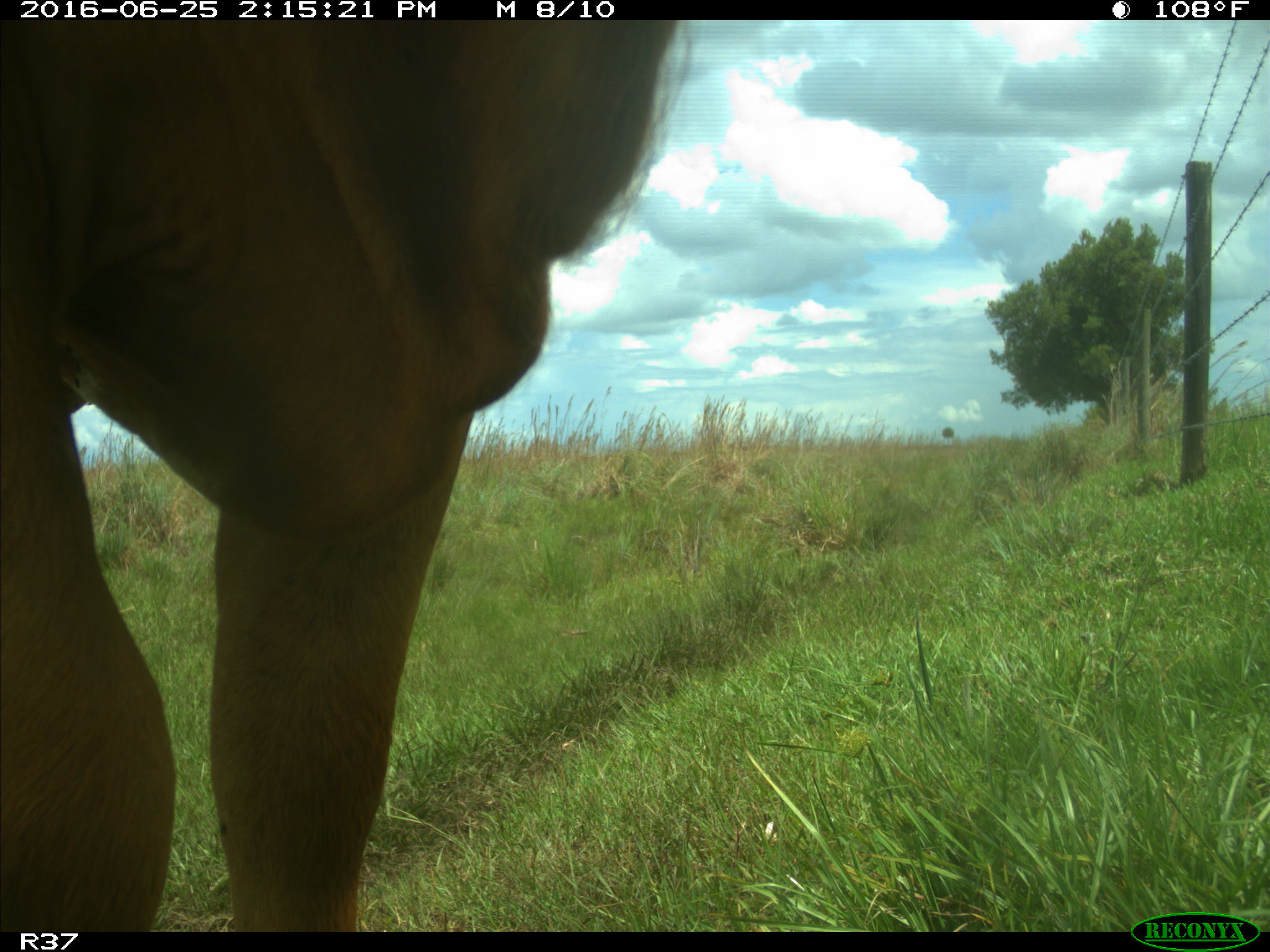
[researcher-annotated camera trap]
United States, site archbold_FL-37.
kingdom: Animalia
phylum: Chordata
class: Mammalia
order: Artiodactyla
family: Bovidae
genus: Bos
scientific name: Bos taurus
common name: domestic cow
Bos taurus (domestic cow).